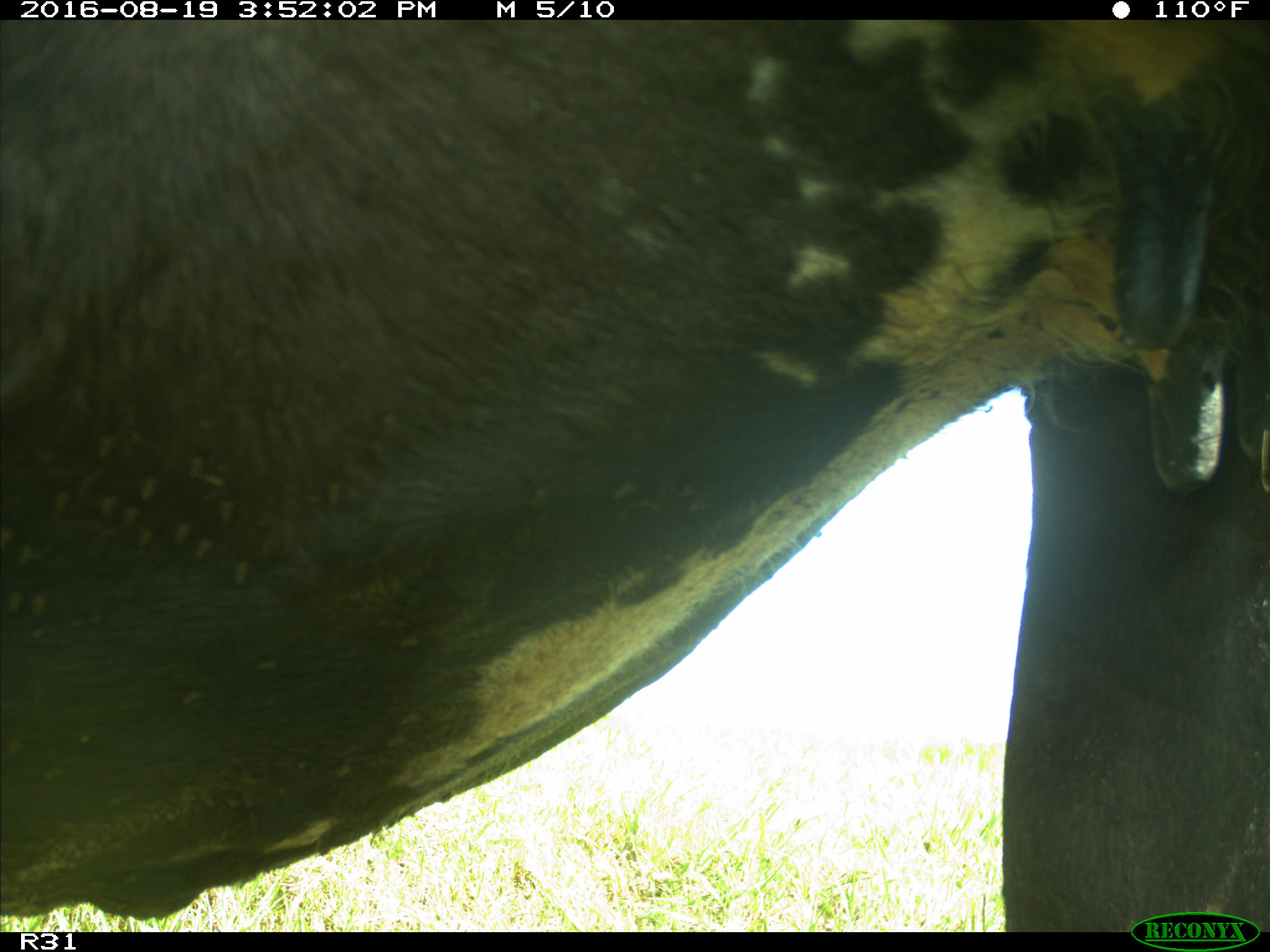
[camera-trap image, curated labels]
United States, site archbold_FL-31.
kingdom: Animalia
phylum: Chordata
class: Mammalia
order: Artiodactyla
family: Bovidae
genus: Bos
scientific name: Bos taurus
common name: domestic cow